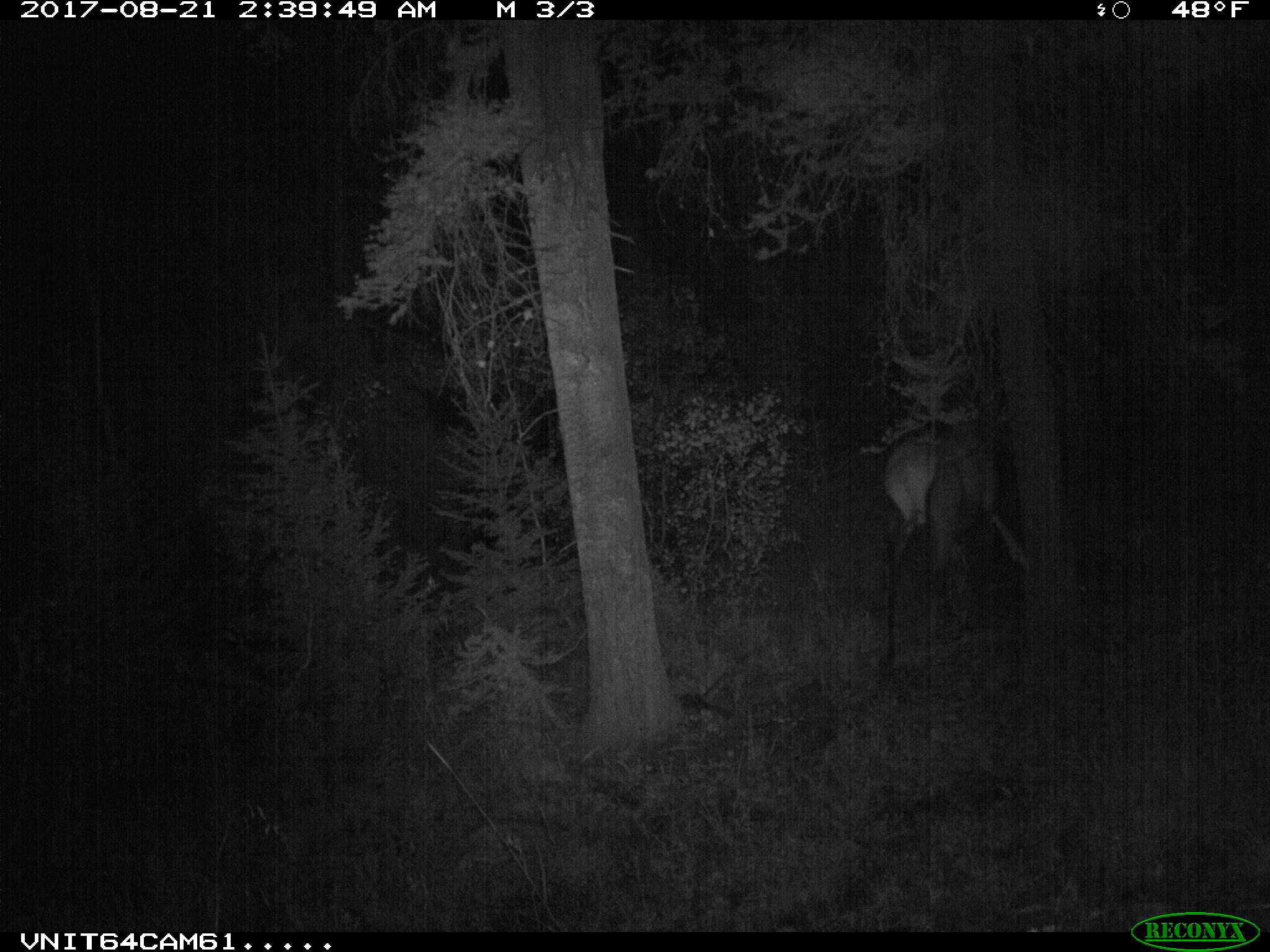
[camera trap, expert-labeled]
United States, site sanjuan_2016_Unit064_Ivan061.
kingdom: Animalia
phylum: Chordata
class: Mammalia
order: Artiodactyla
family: Cervidae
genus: Cervus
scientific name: Cervus elaphus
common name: red deer